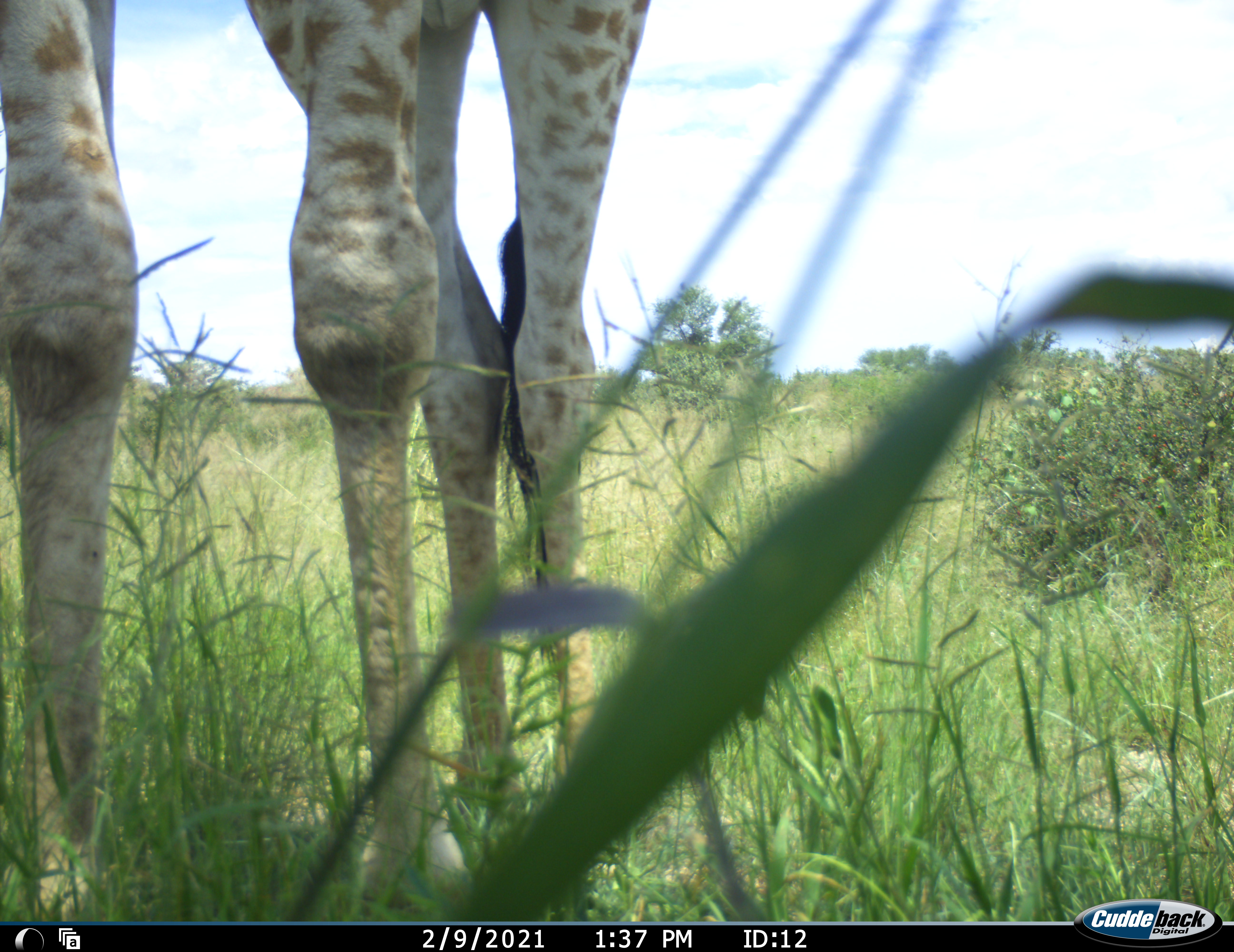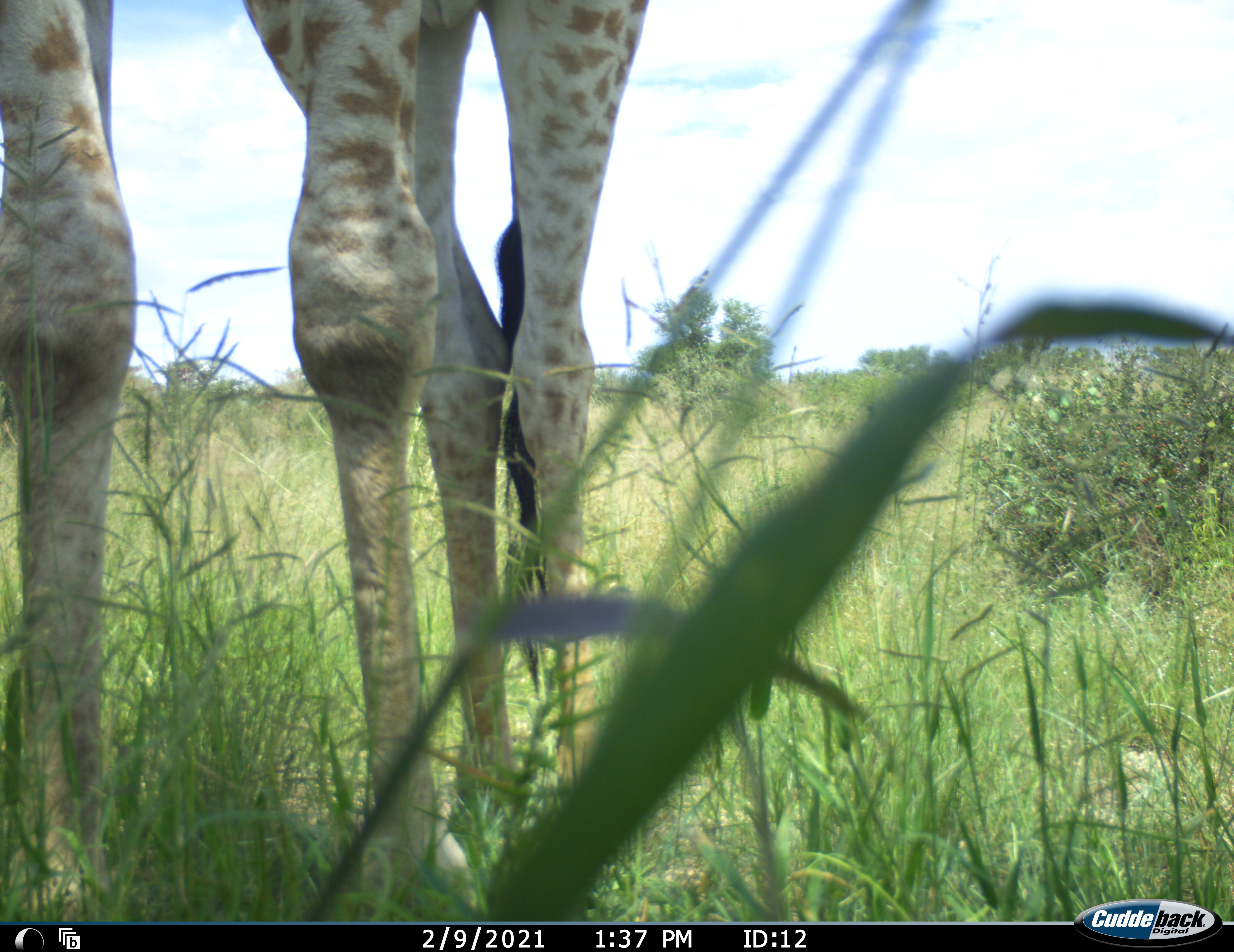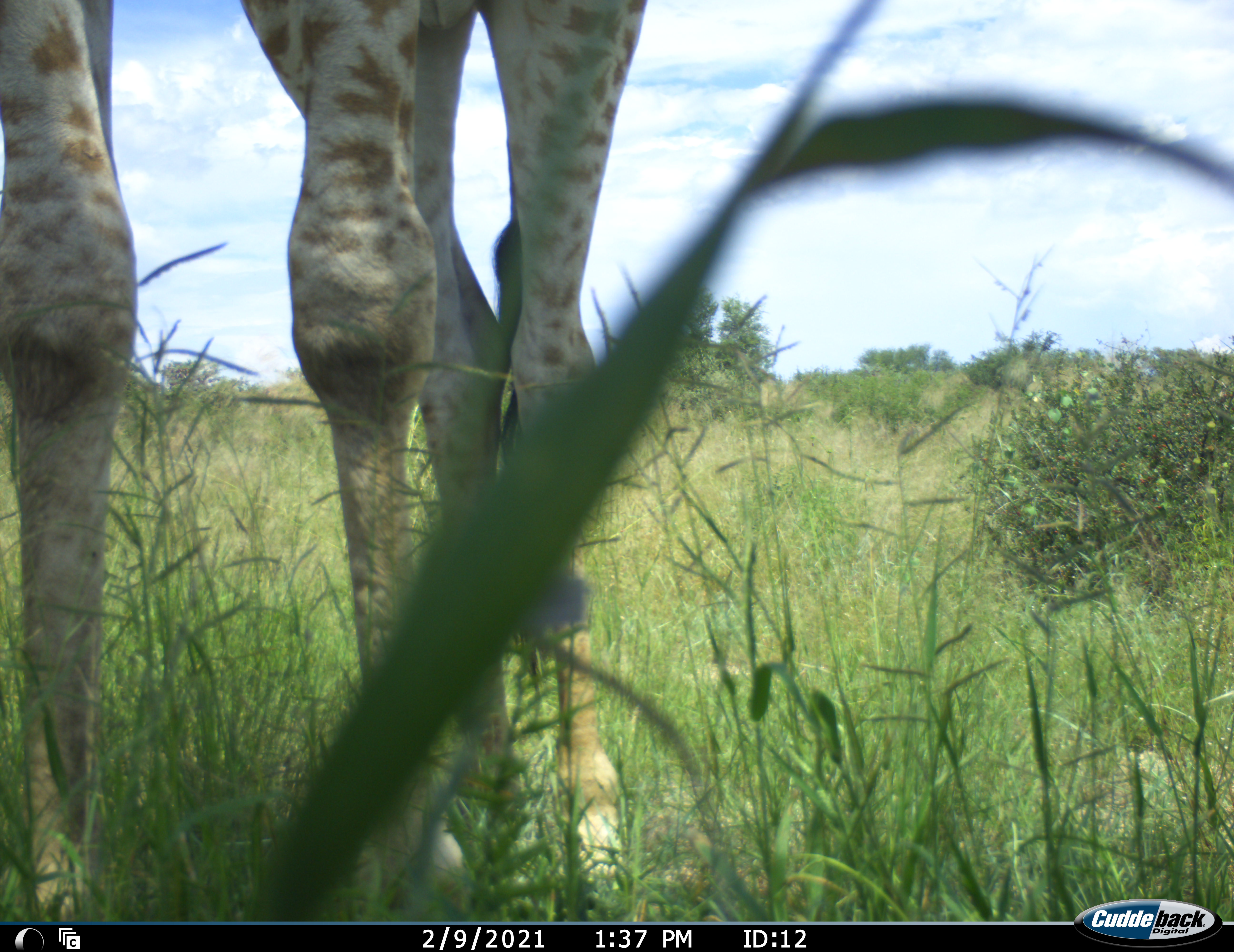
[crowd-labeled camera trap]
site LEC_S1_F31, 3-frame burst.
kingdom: Animalia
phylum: Chordata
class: Mammalia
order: Artiodactyla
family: Giraffidae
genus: Giraffa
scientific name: Giraffa camelopardalis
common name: giraffe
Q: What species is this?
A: Giraffe (Giraffa camelopardalis).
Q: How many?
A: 1.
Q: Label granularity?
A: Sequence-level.